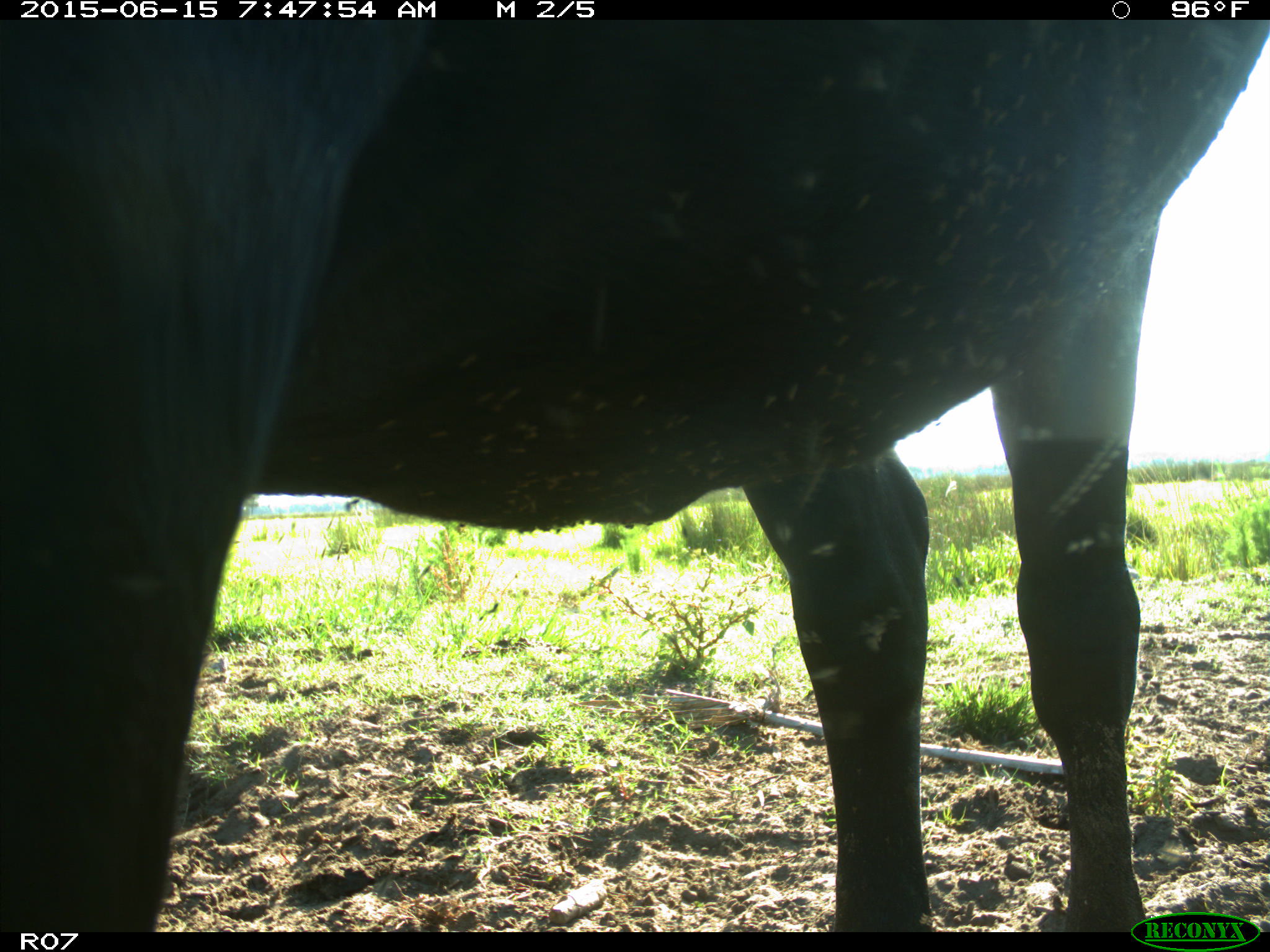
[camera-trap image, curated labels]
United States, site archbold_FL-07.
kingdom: Animalia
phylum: Chordata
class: Mammalia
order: Artiodactyla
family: Bovidae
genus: Bos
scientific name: Bos taurus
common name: domestic cow